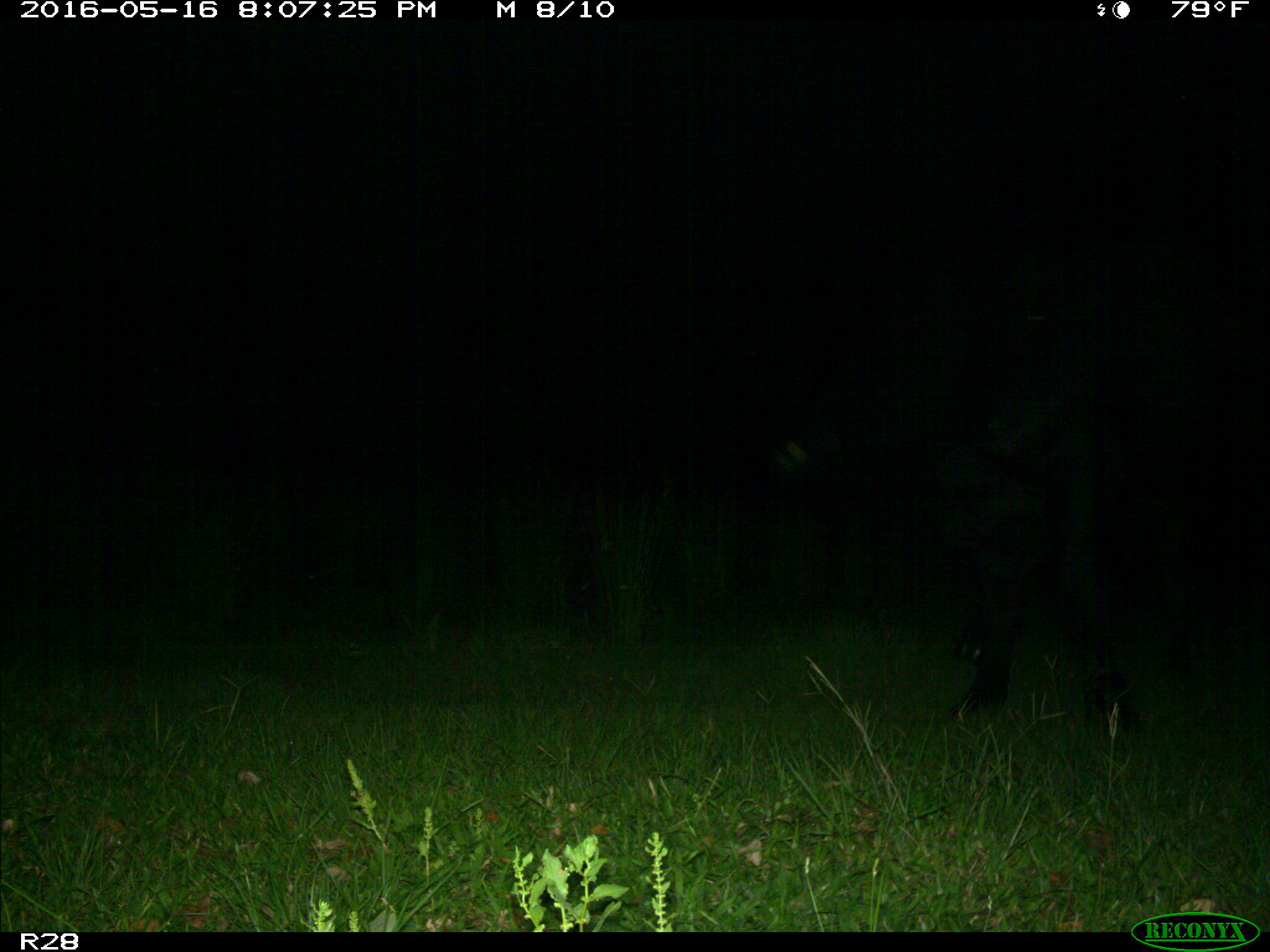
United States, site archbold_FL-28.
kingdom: Animalia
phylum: Chordata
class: Mammalia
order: Artiodactyla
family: Bovidae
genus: Bos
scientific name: Bos taurus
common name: domestic cow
Bos taurus (domestic cow).